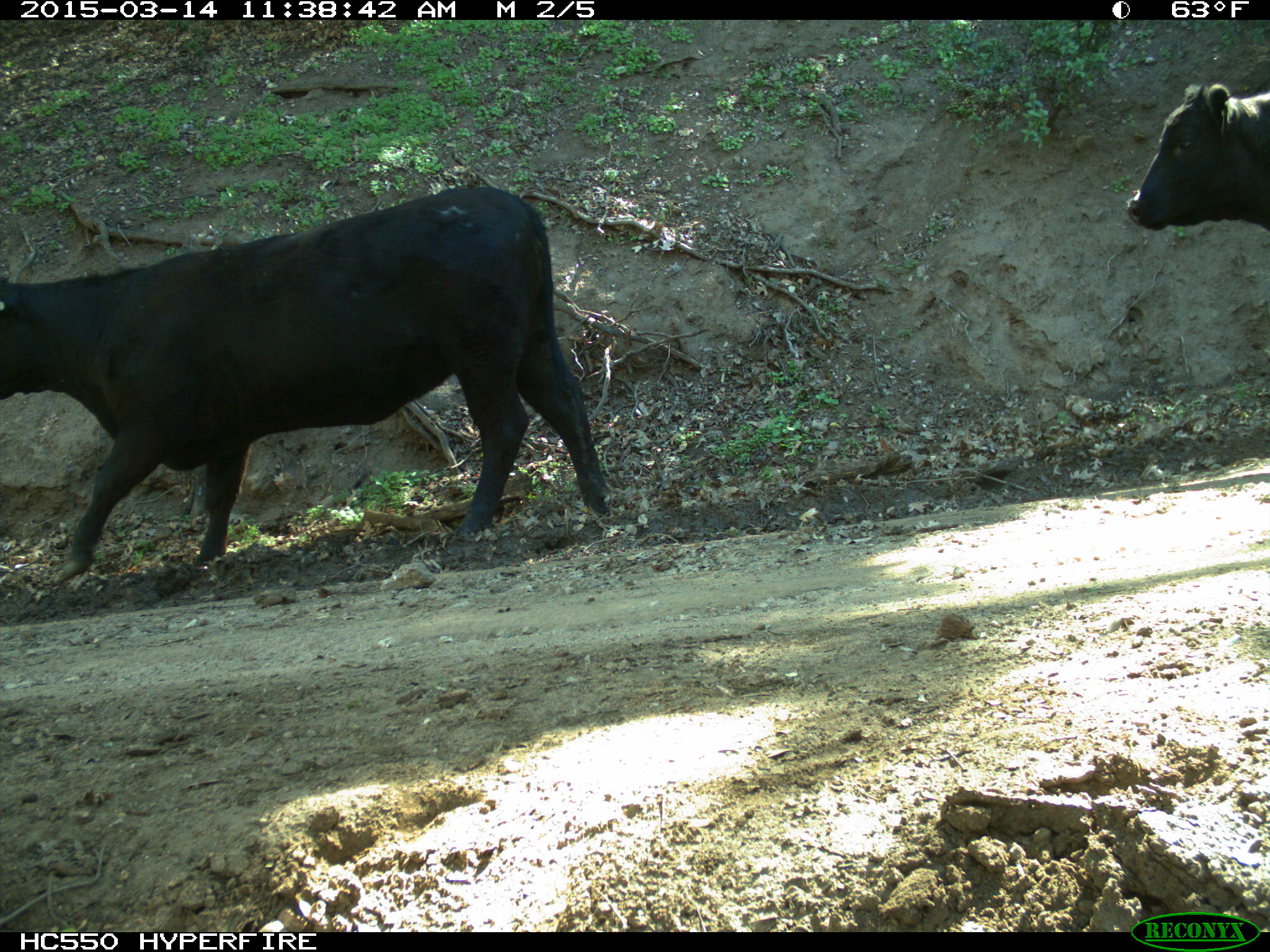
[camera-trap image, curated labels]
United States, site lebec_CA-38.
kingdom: Animalia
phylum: Chordata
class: Mammalia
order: Artiodactyla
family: Bovidae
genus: Bos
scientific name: Bos taurus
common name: domestic cow